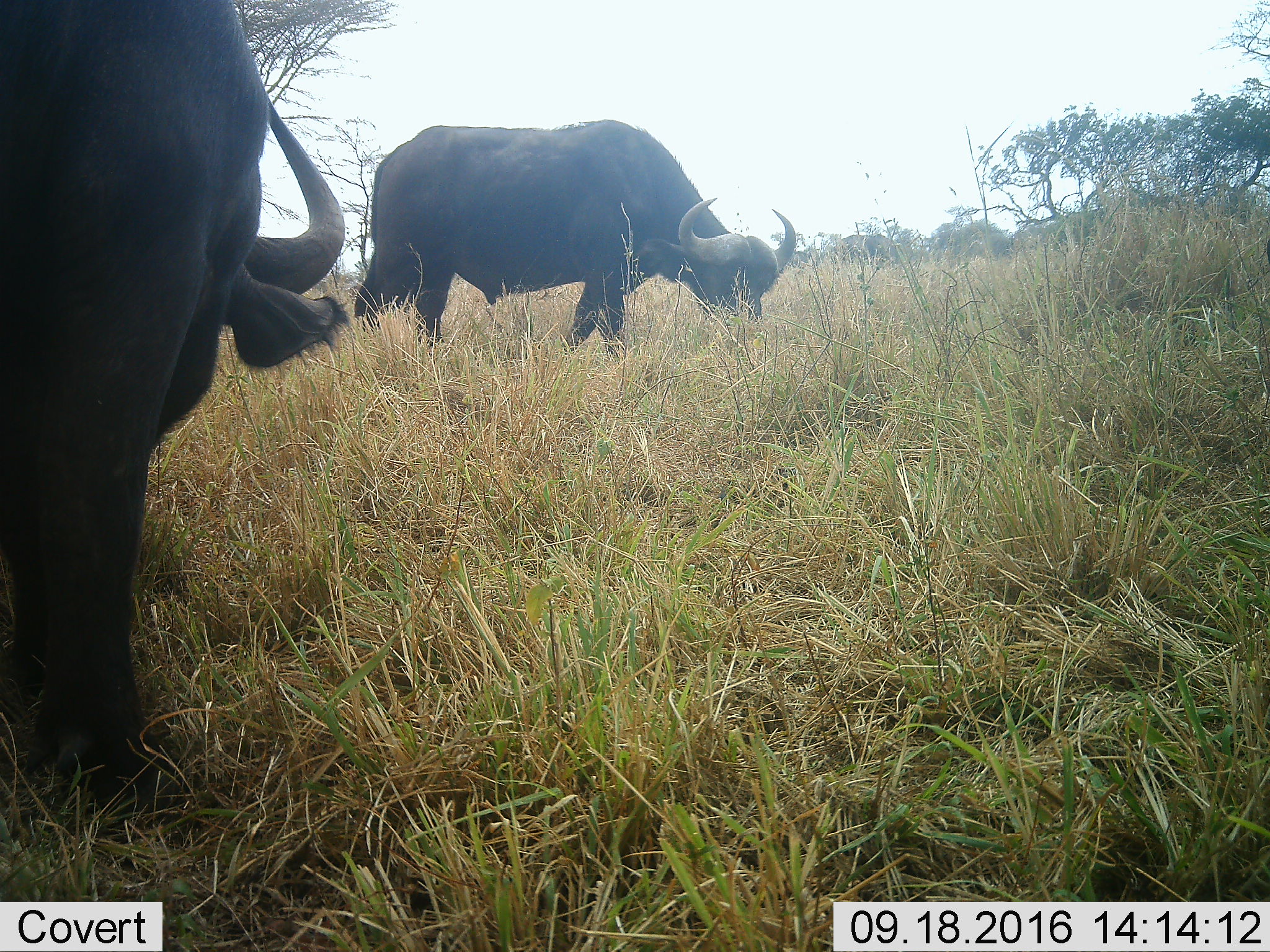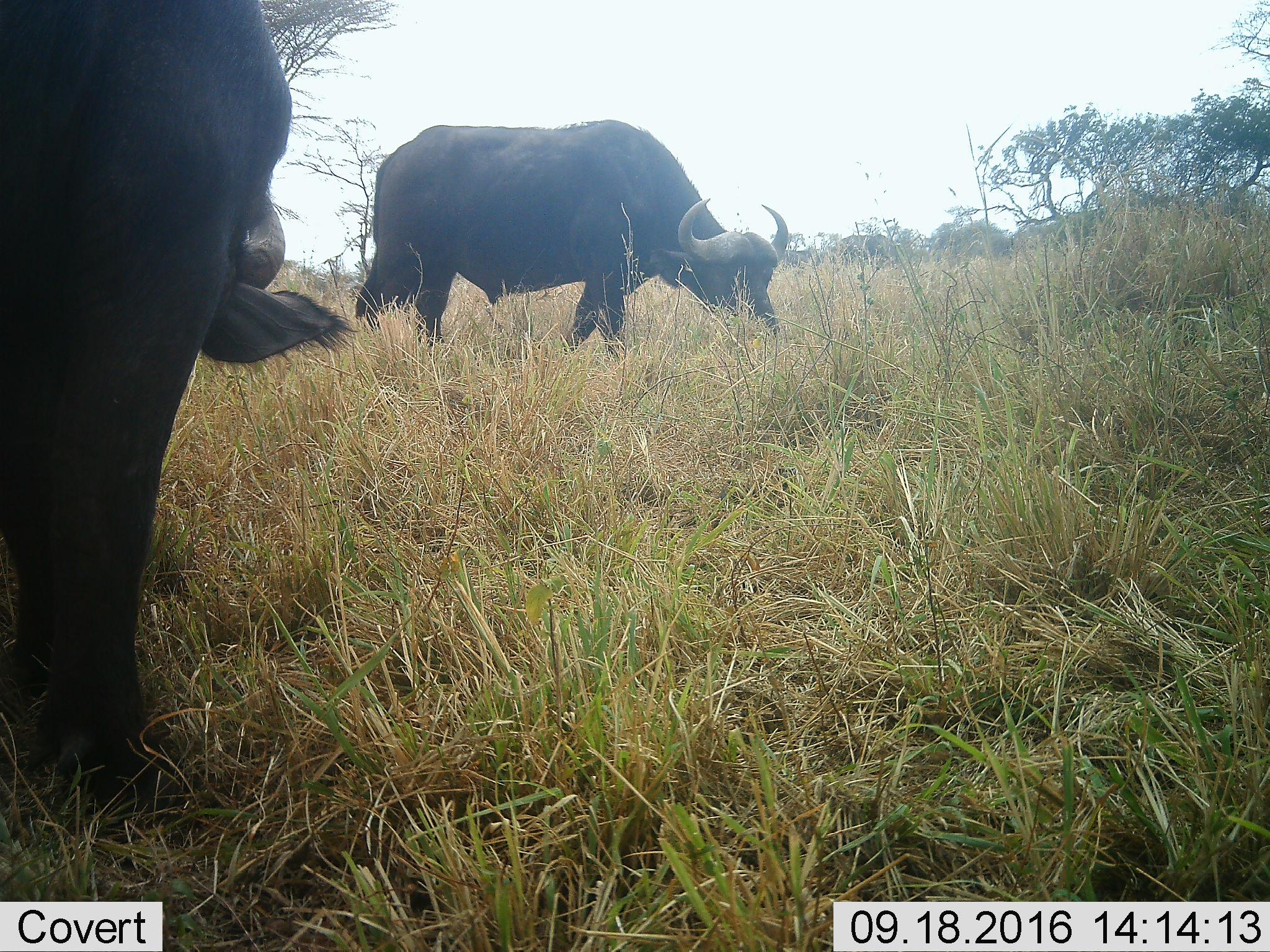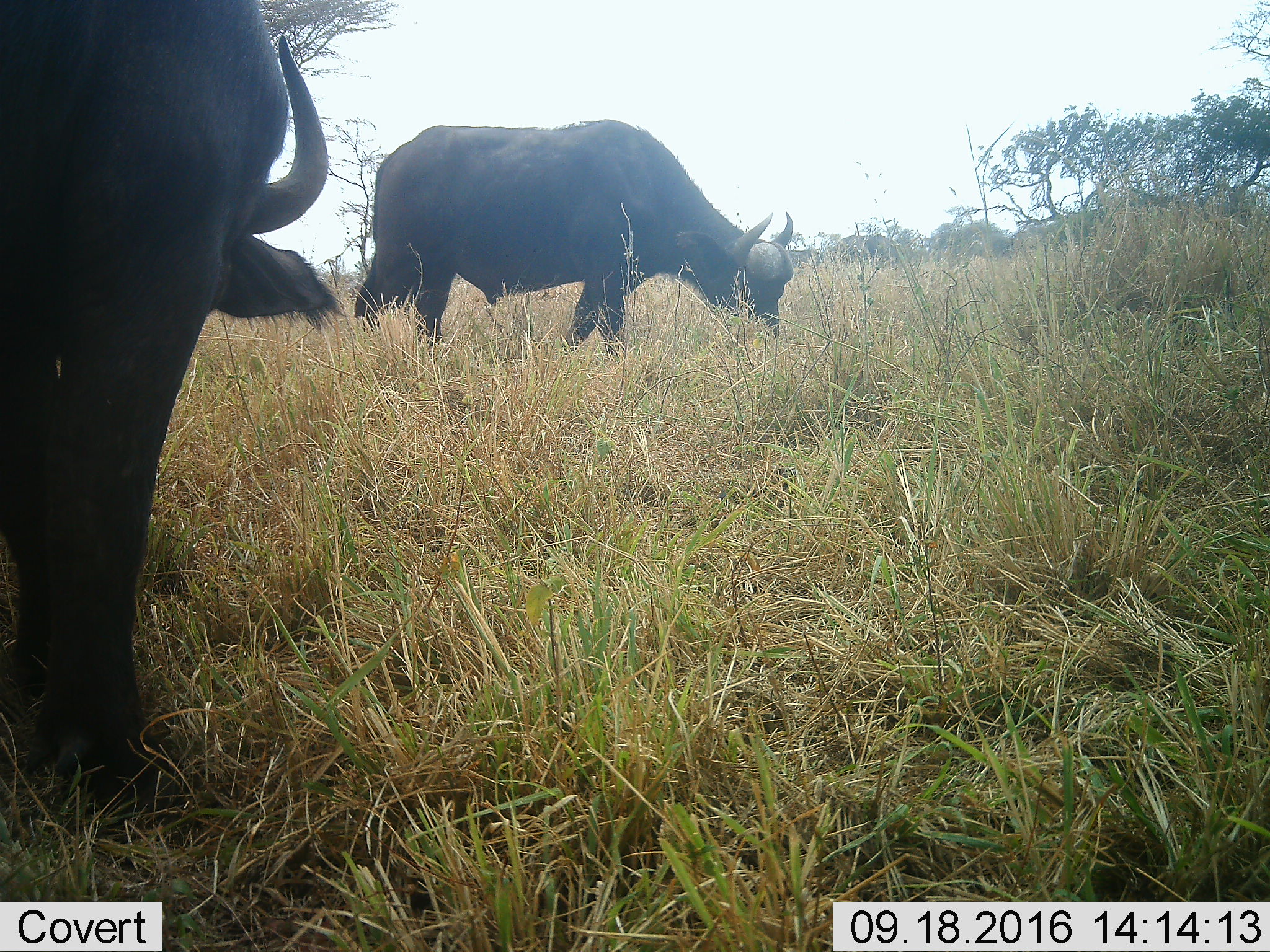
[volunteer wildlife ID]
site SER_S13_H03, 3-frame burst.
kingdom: Animalia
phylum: Chordata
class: Mammalia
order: Artiodactyla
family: Bovidae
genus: Syncerus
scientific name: Syncerus caffer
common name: african buffalo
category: buffalo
Buffalo (african buffalo) (Syncerus caffer), count 2. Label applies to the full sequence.